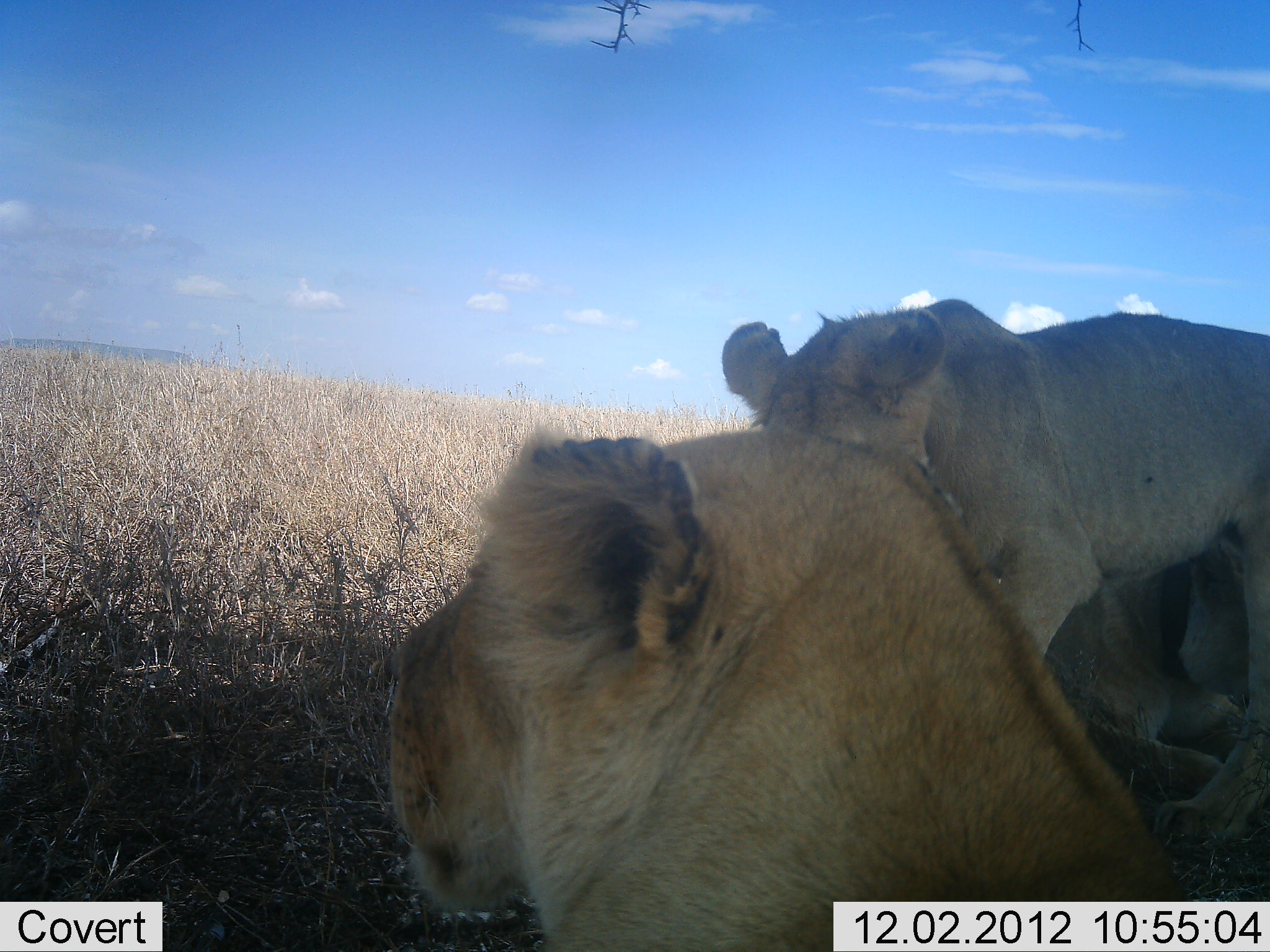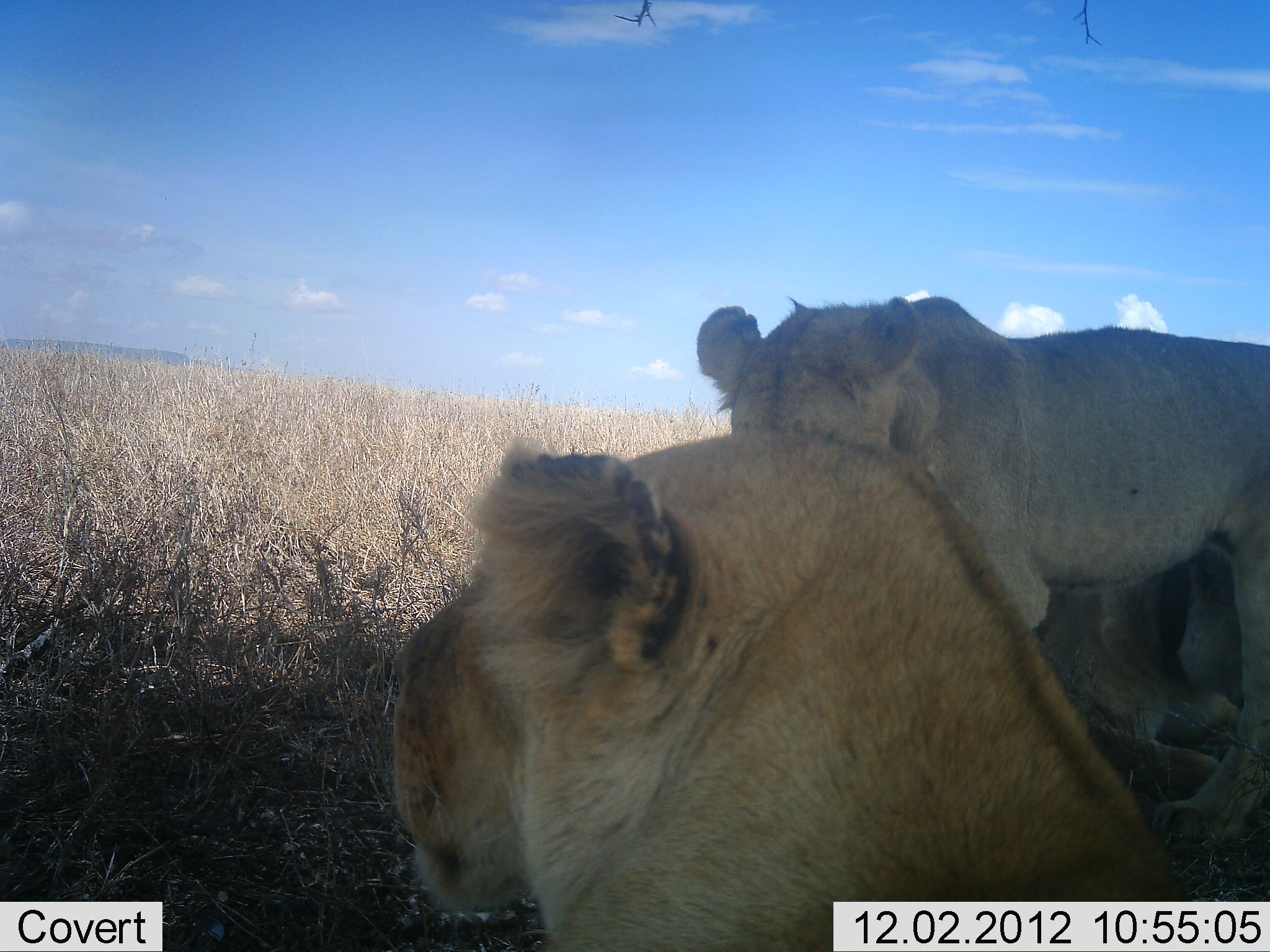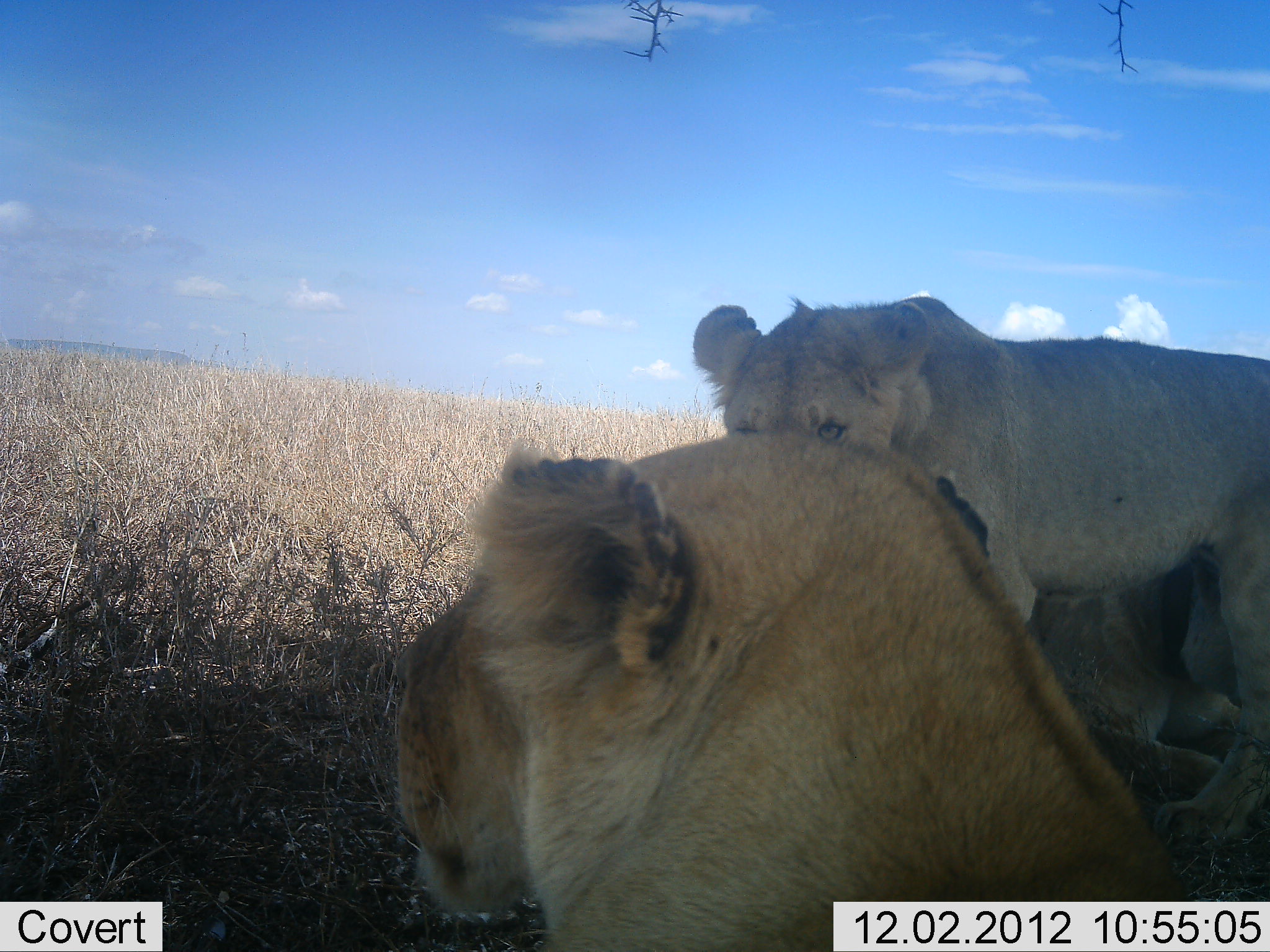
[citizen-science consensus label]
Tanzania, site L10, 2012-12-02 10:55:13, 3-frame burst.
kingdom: Animalia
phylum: Chordata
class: Mammalia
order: Carnivora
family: Felidae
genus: Panthera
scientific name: Panthera leo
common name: lion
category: lionfemale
Lionfemale (lion) (Panthera leo), count 3. Behavior (volunteer vote fractions): standing 50%, resting 80%, moving 0%, interacting 30%. Young present (vote fraction): 10%. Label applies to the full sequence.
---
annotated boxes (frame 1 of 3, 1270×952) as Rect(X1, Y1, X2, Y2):
animal: Rect(384, 425, 1188, 951); Rect(720, 298, 1270, 848)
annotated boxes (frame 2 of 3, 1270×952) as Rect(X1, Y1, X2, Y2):
animal: Rect(394, 426, 1187, 952); Rect(698, 295, 1270, 857)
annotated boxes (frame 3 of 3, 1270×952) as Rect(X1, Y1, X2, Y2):
animal: Rect(390, 432, 1193, 952); Rect(693, 297, 1270, 852)